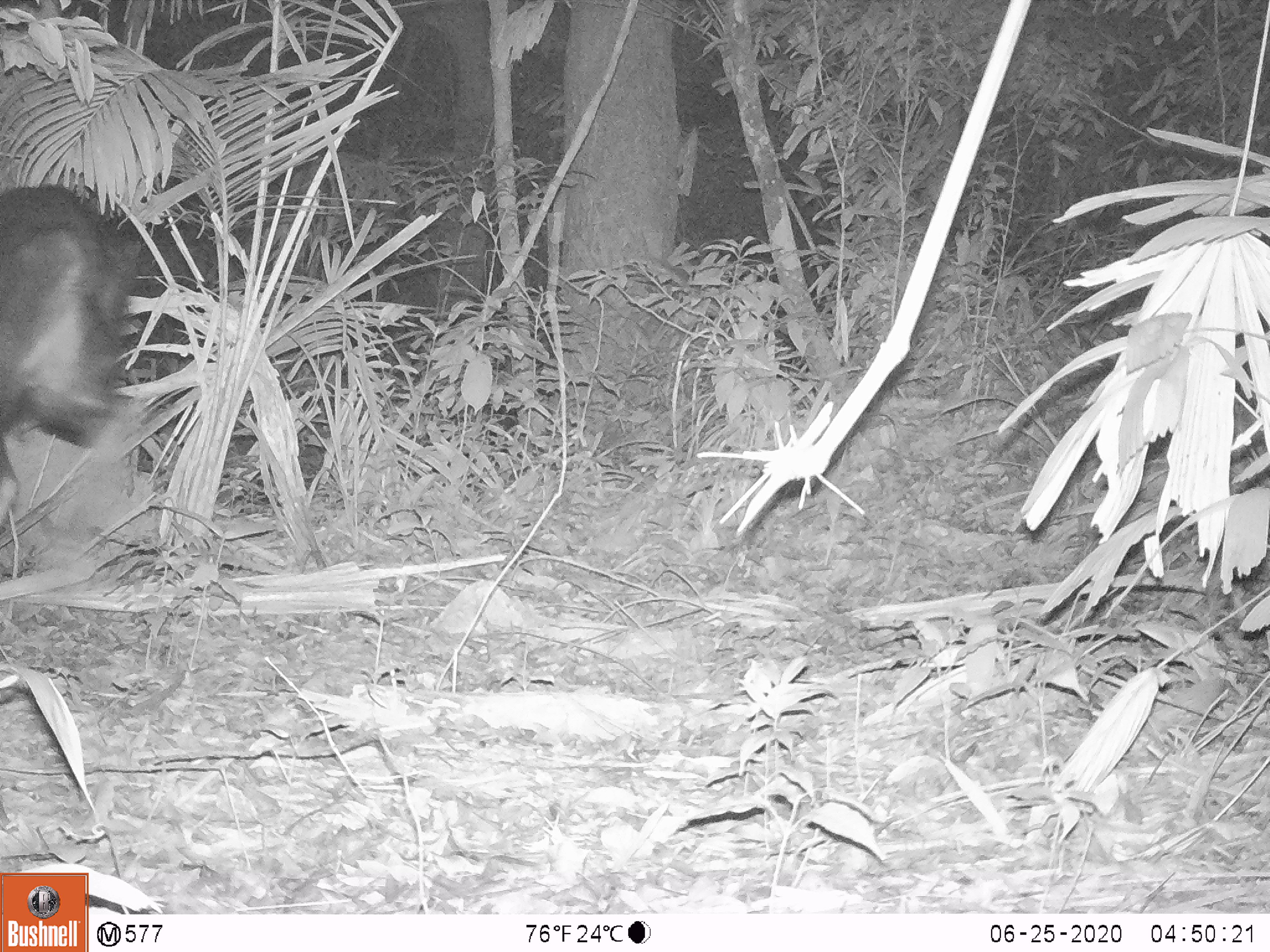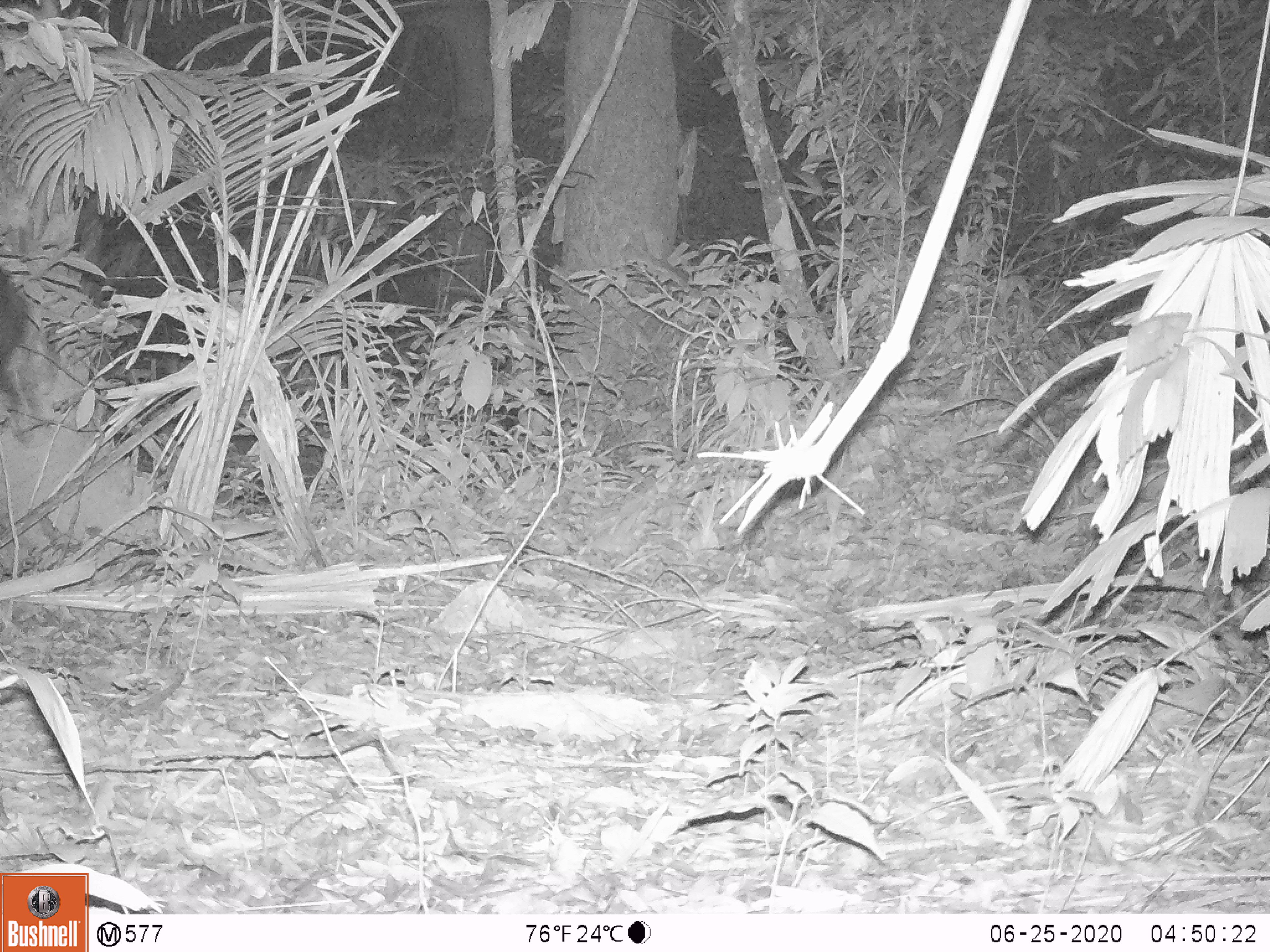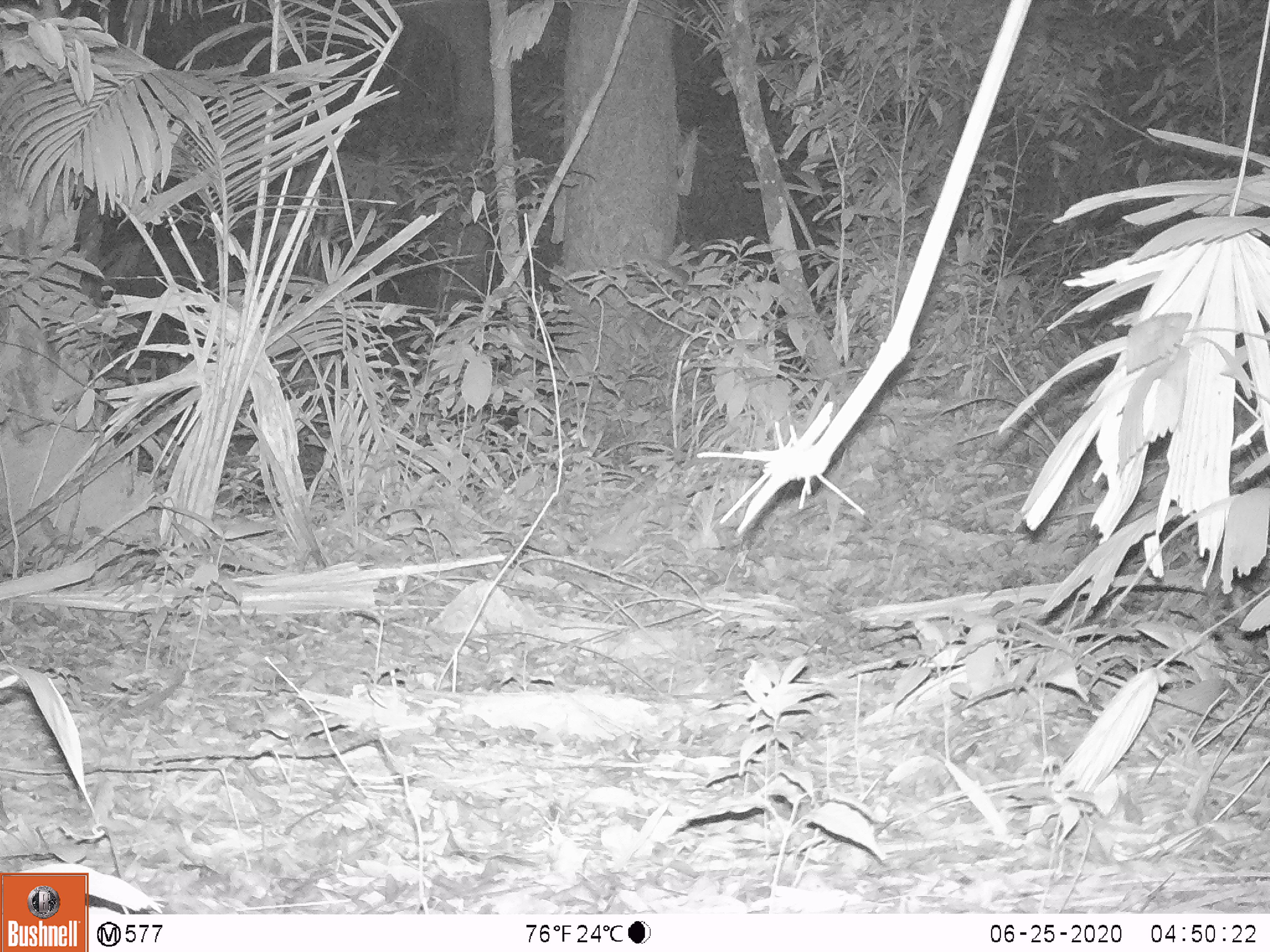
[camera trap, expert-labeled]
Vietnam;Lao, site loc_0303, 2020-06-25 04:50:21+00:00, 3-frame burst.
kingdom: Animalia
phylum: Chordata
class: Mammalia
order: Artiodactyla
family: Bovidae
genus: Capricornis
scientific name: Capricornis sumatraensis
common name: chinese serow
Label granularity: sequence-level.